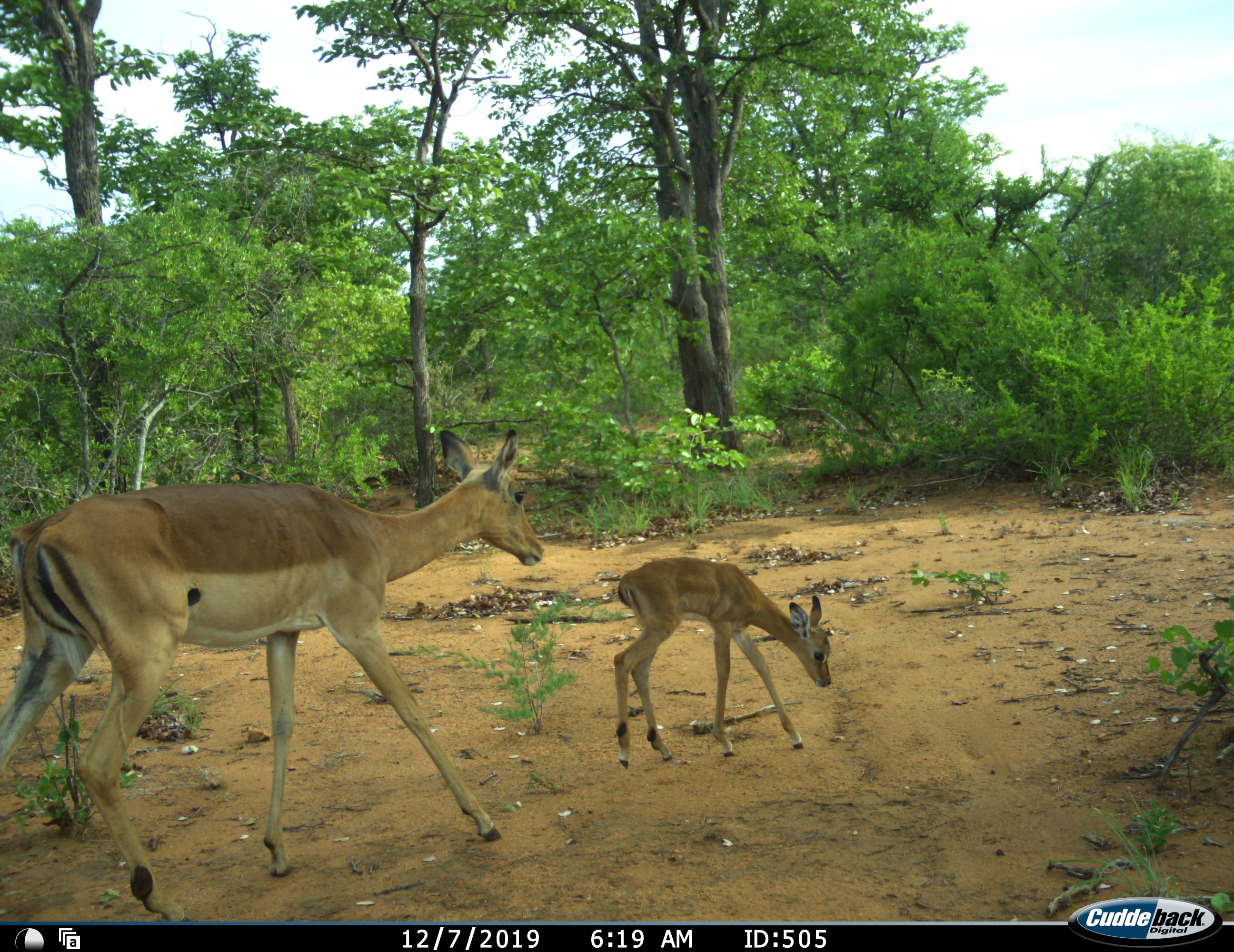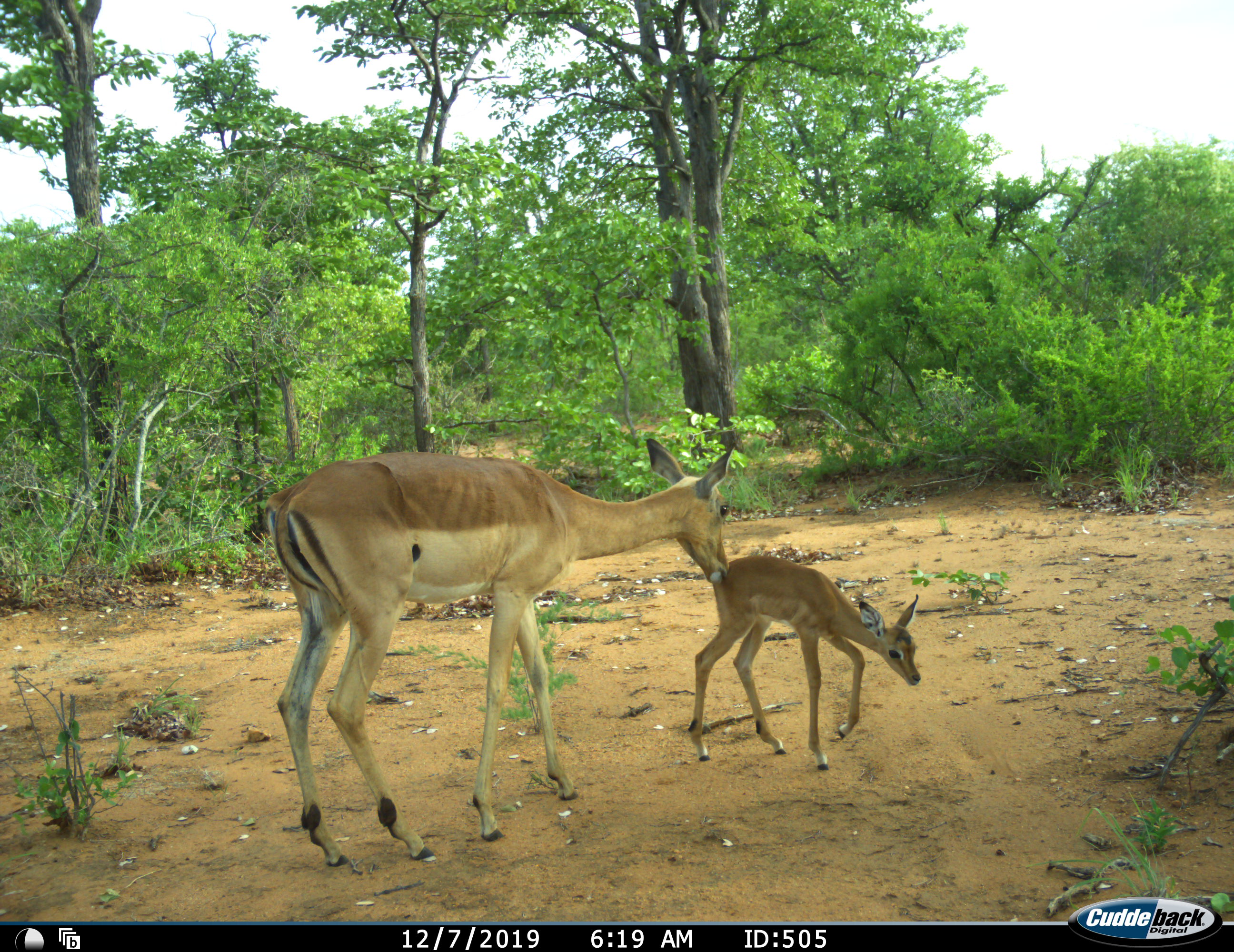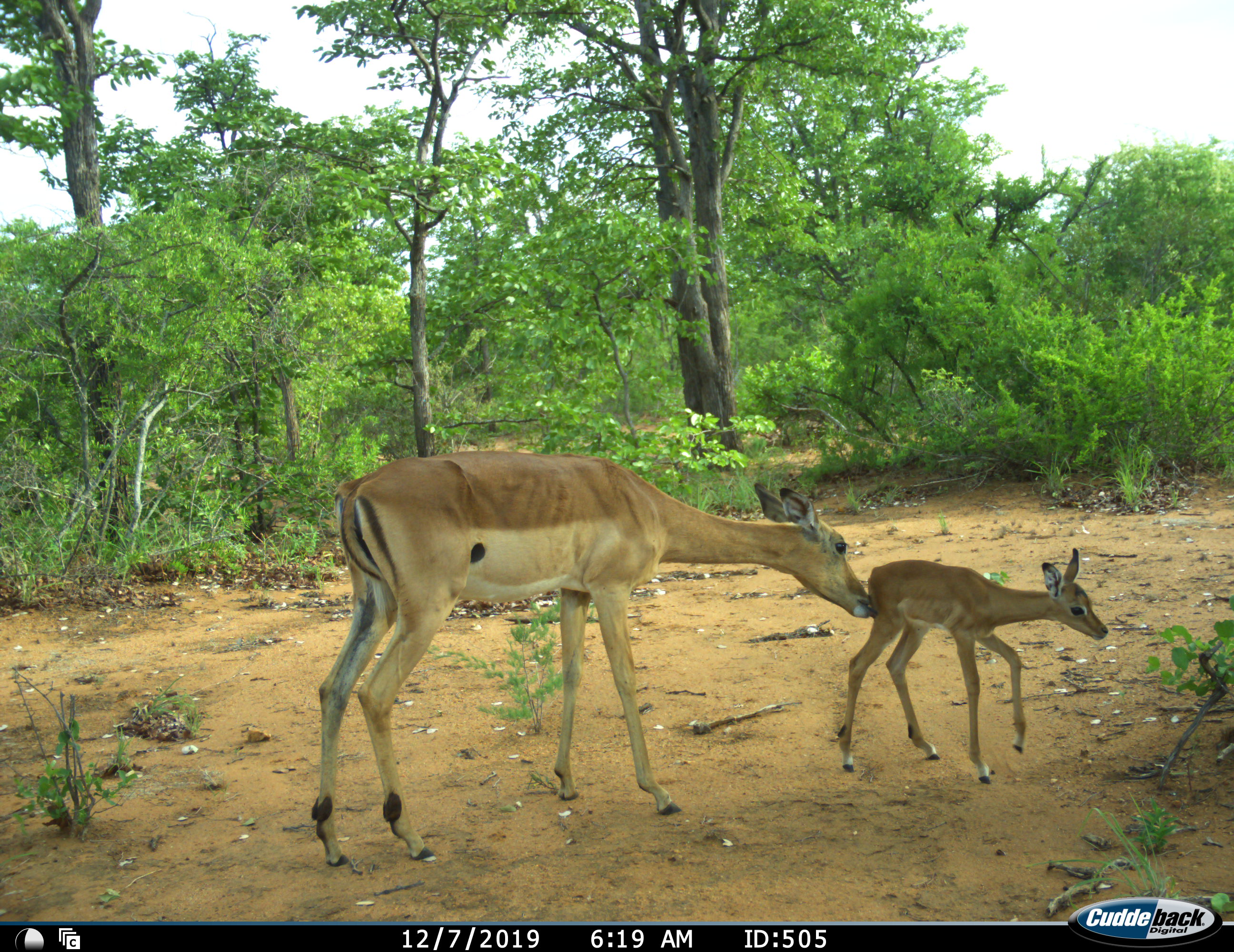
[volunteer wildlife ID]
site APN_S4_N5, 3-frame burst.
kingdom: Animalia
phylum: Chordata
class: Mammalia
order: Artiodactyla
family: Bovidae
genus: Aepyceros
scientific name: Aepyceros melampus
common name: impala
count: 2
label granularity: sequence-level